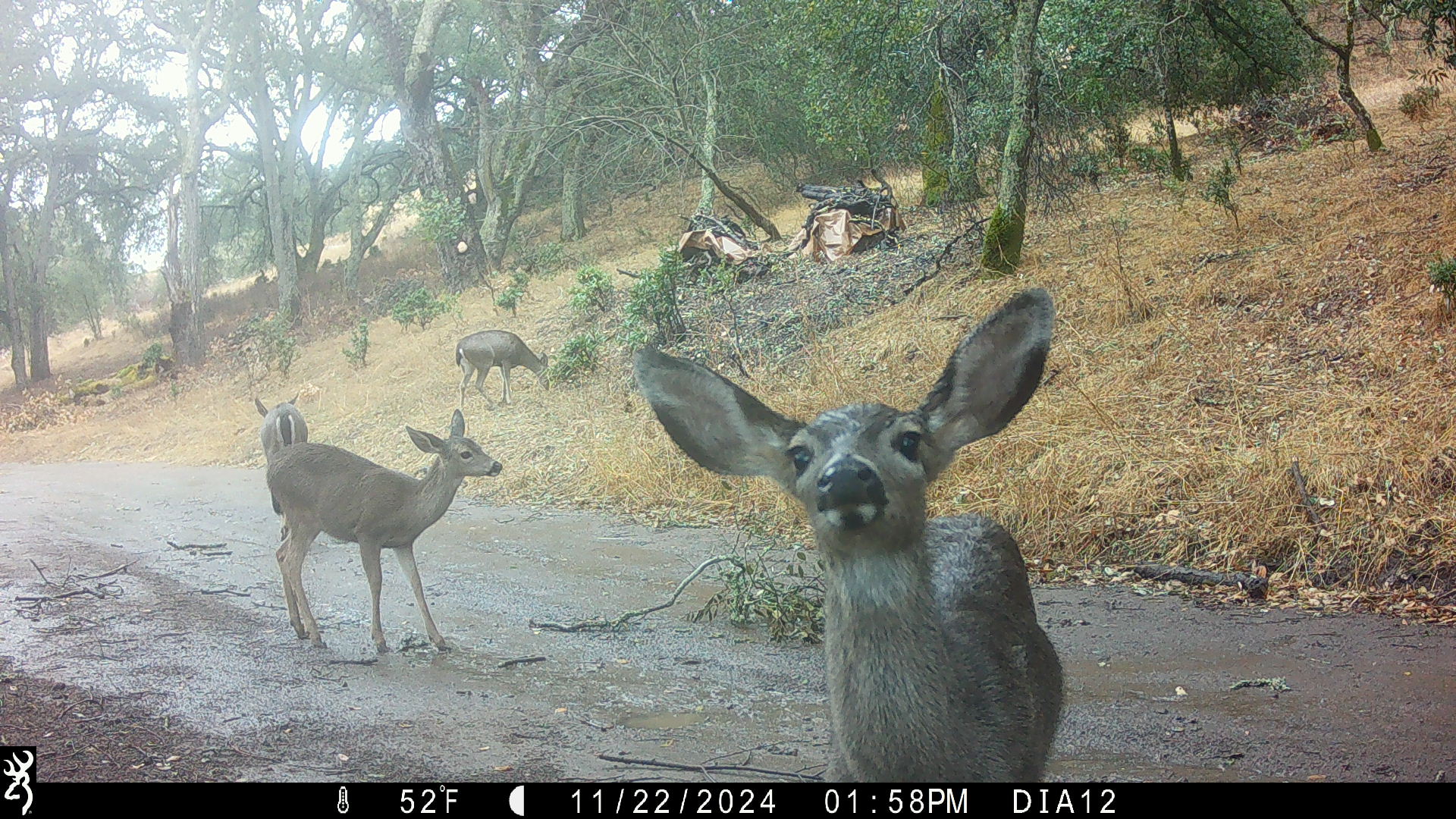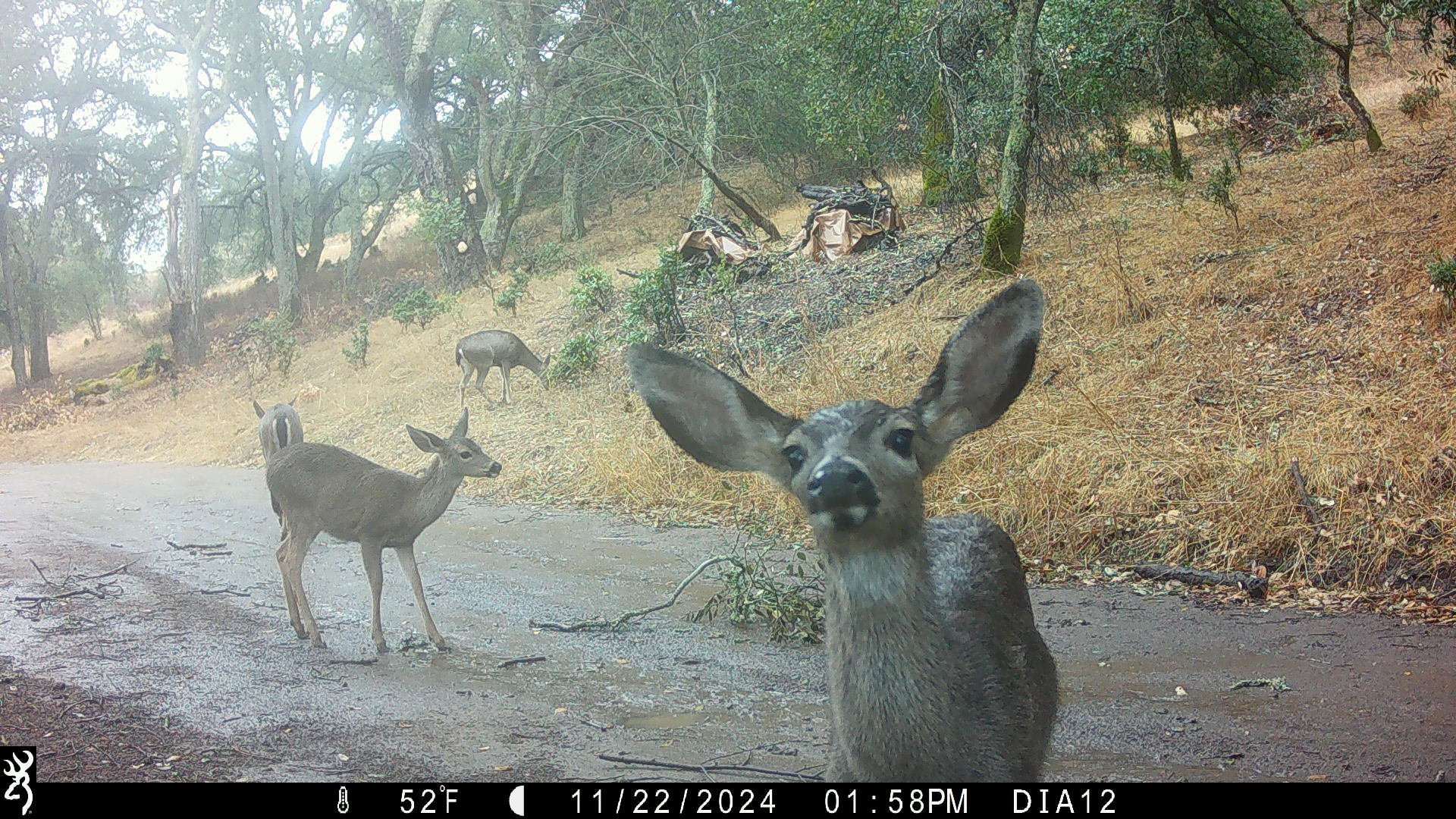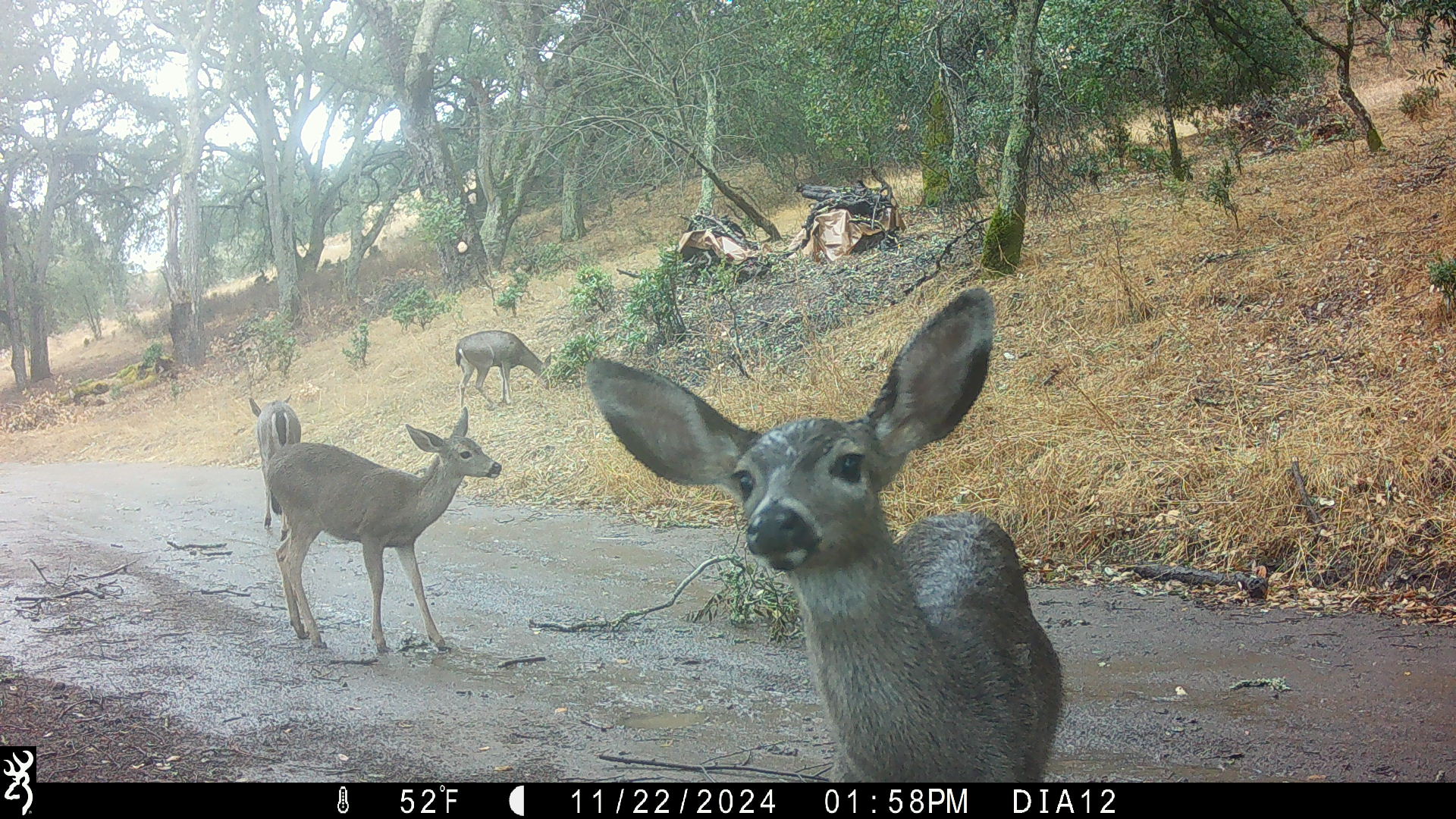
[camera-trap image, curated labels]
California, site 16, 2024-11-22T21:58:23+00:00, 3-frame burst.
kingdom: Animalia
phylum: Chordata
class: Mammalia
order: Artiodactyla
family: Cervidae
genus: Odocoileus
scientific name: Odocoileus hemionus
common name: mule deer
Mule deer (Odocoileus hemionus).